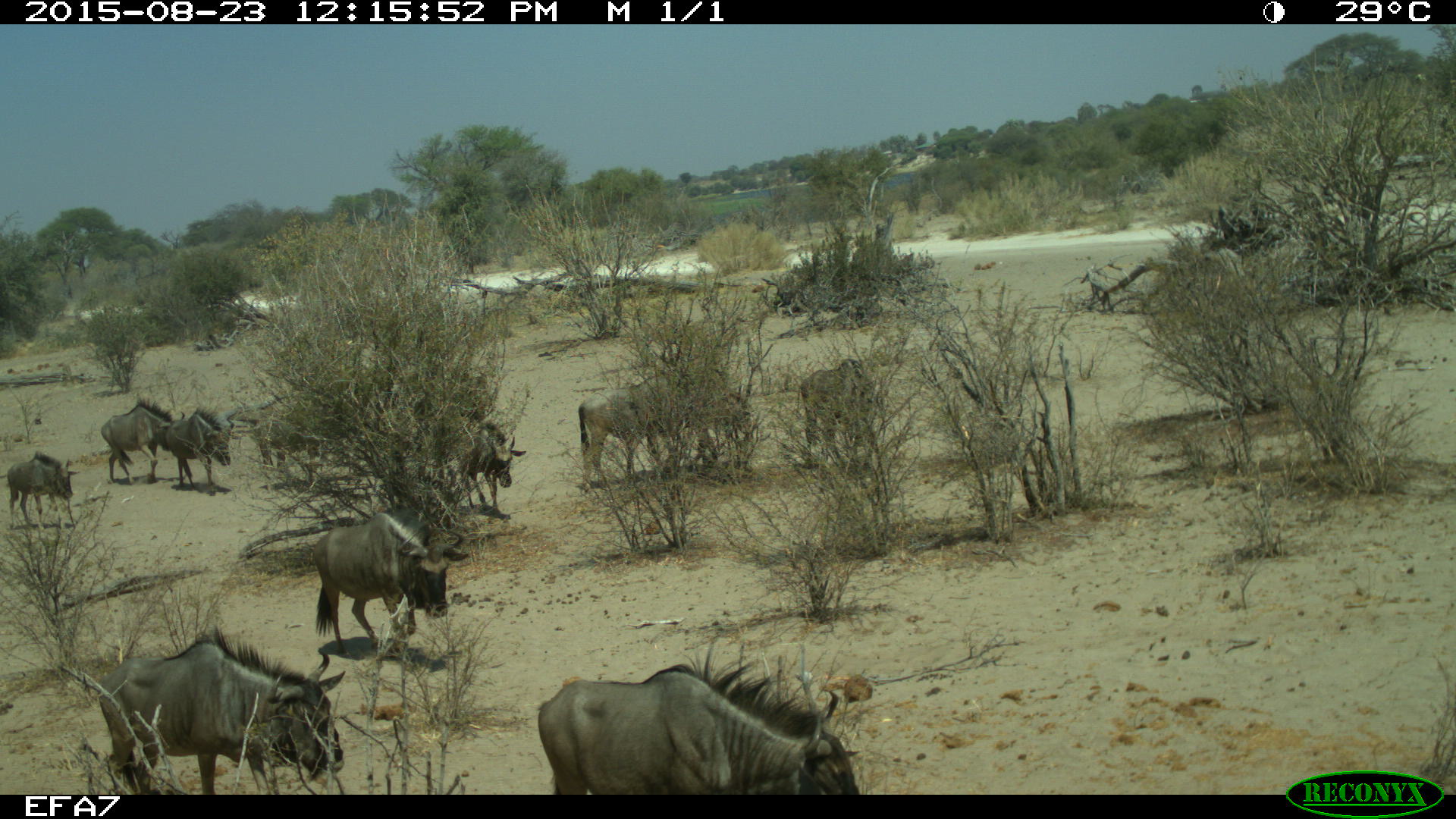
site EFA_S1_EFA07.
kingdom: Animalia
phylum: Chordata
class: Mammalia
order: Artiodactyla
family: Bovidae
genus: Connochaetes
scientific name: Connochaetes taurinus taurinus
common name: blue wildebeest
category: wildebeestblue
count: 11-50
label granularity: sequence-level